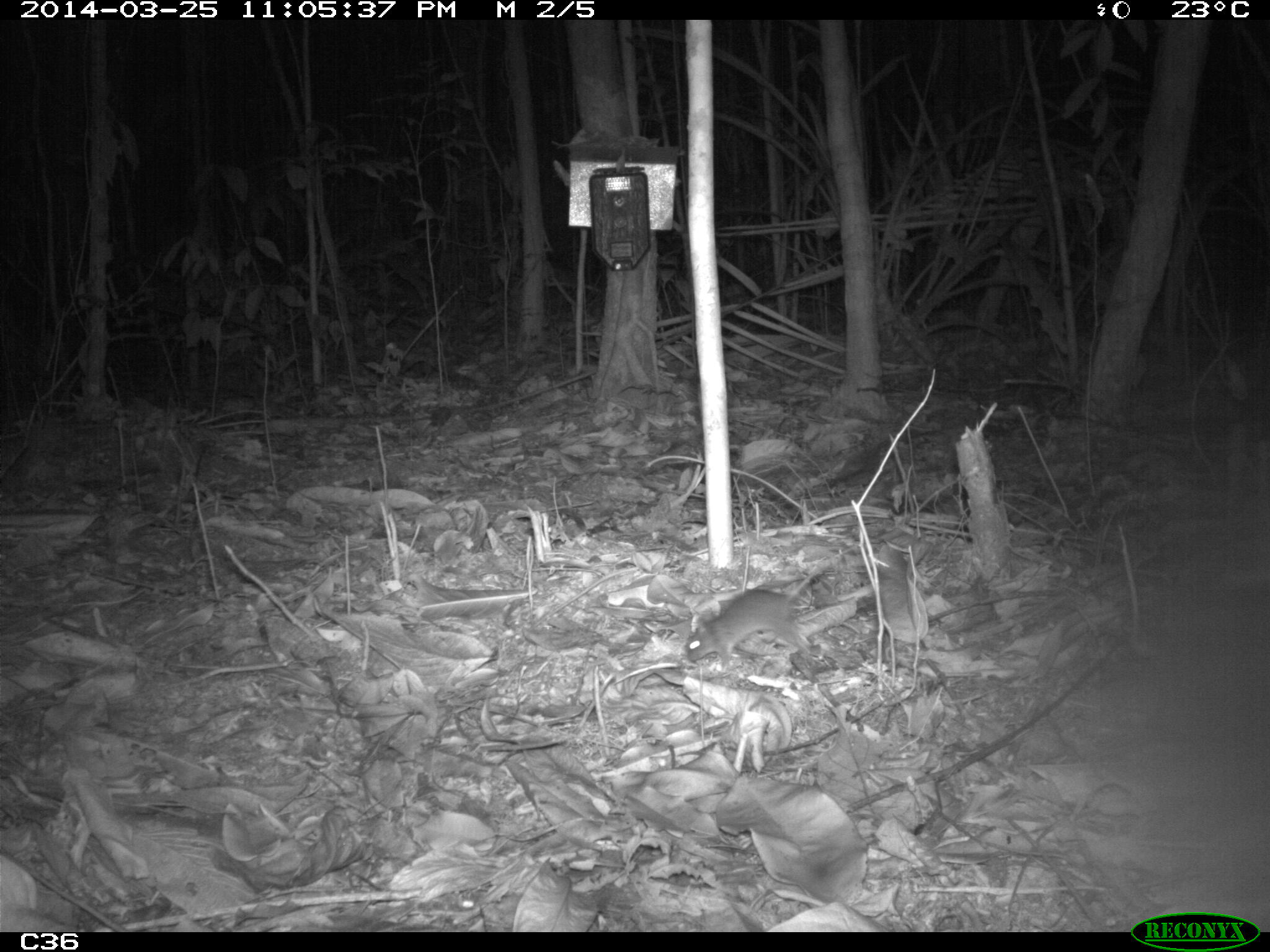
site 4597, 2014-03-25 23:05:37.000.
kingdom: Animalia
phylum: Chordata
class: Mammalia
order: Rodentia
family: Muridae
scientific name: Muridae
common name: mice, rats, and gerbils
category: unknown mouse or rat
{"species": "unknown mouse or rat (mice, rats, and gerbils) (Muridae)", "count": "1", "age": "adult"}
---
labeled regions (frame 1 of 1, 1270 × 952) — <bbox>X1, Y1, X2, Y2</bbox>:
unknown mouse or rat: <bbox>680, 543, 855, 669</bbox>